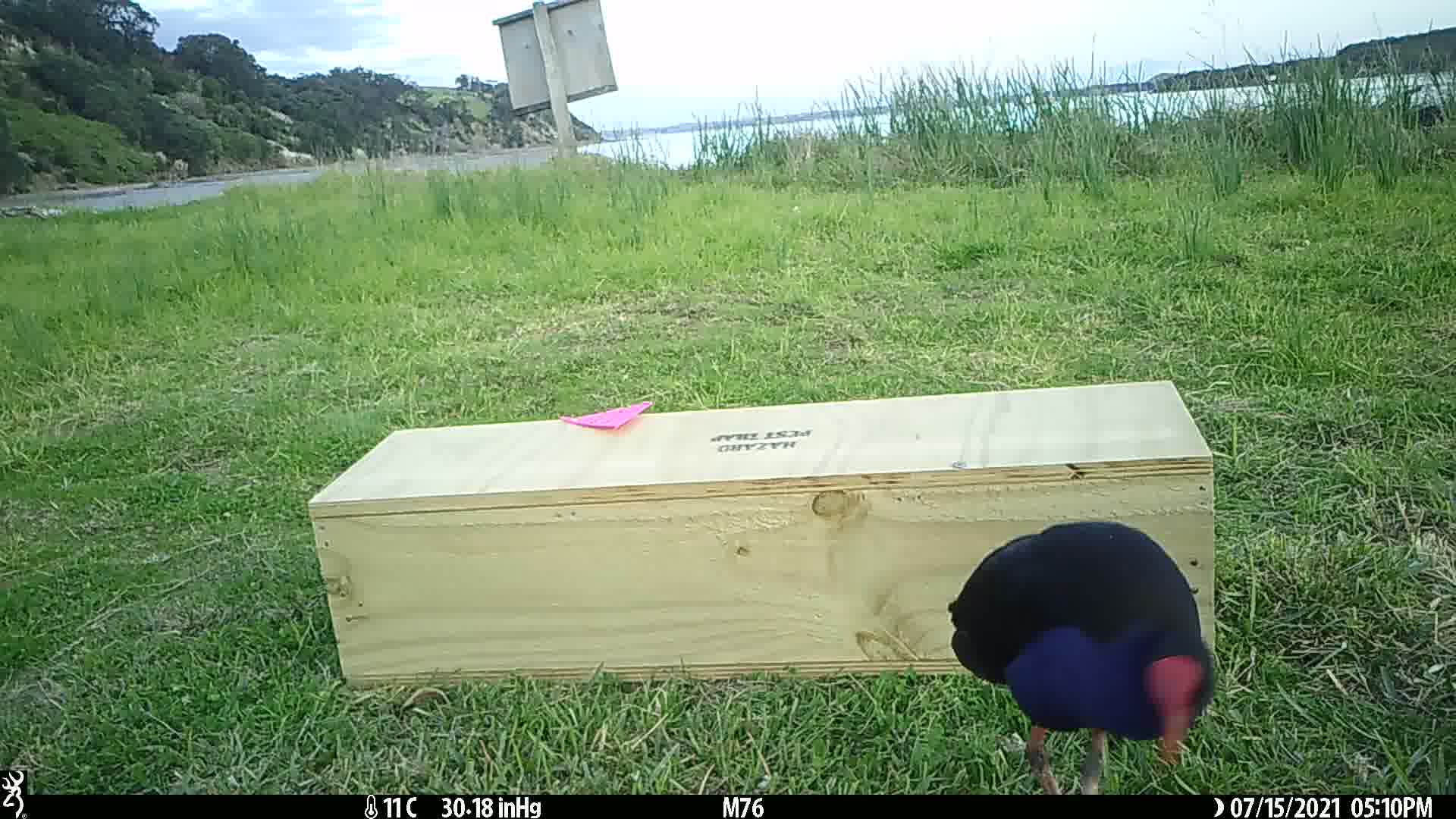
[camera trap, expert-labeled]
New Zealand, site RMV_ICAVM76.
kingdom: Animalia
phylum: Chordata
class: Aves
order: Gruiformes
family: Rallidae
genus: Porphyrio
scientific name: Porphyrio melanotus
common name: australasian swamphen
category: pukeko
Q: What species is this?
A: Pukeko (australasian swamphen) (Porphyrio melanotus).